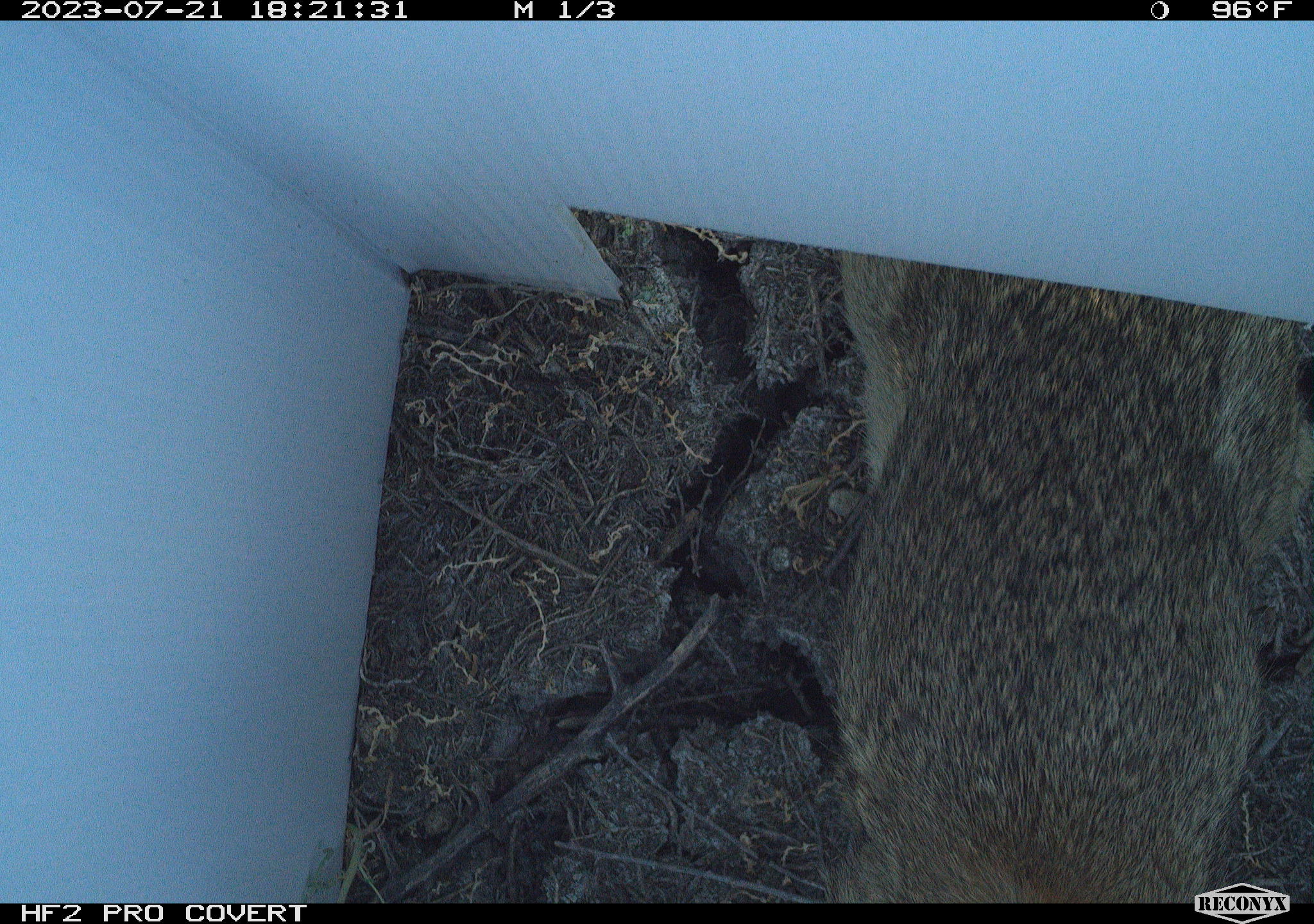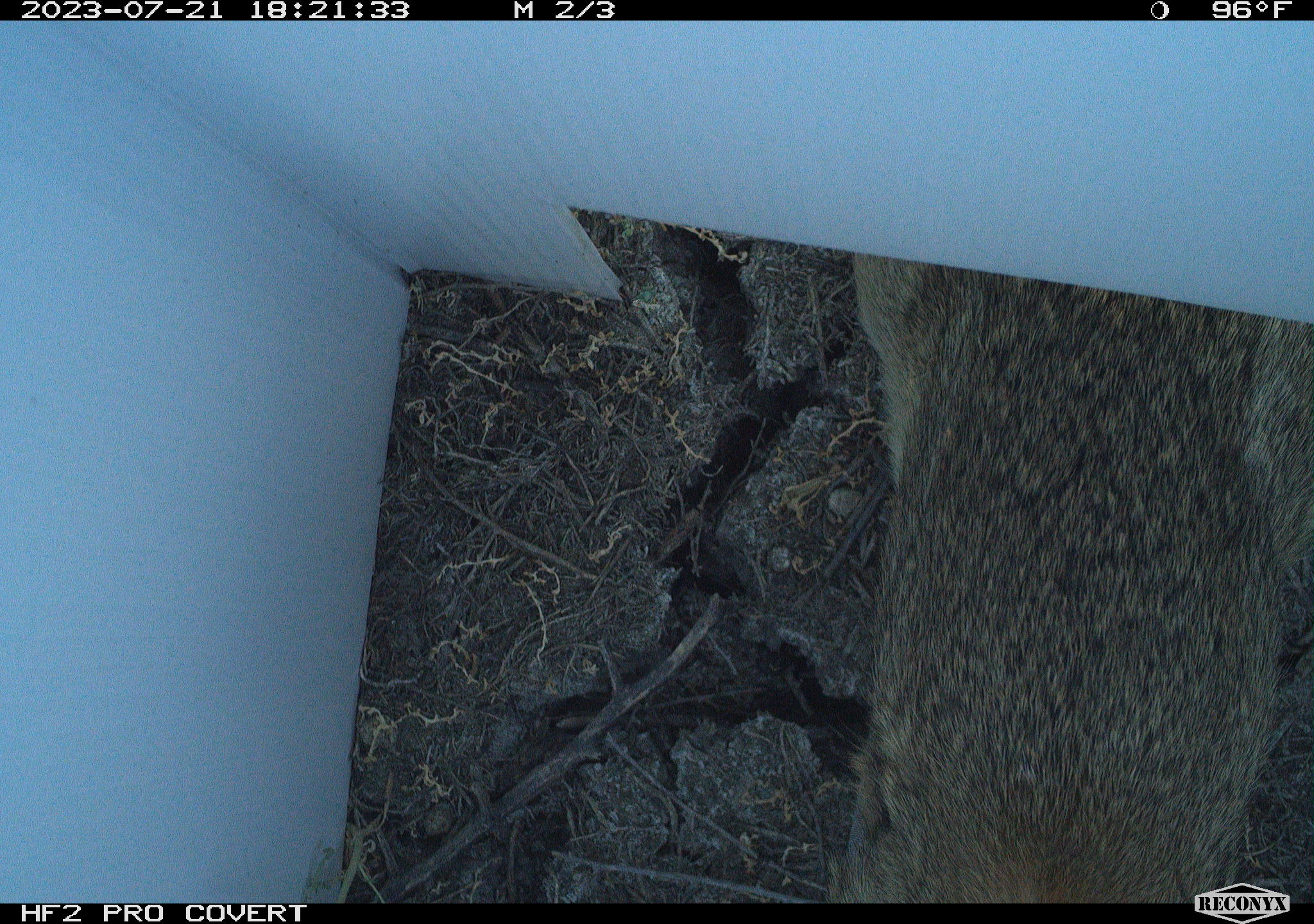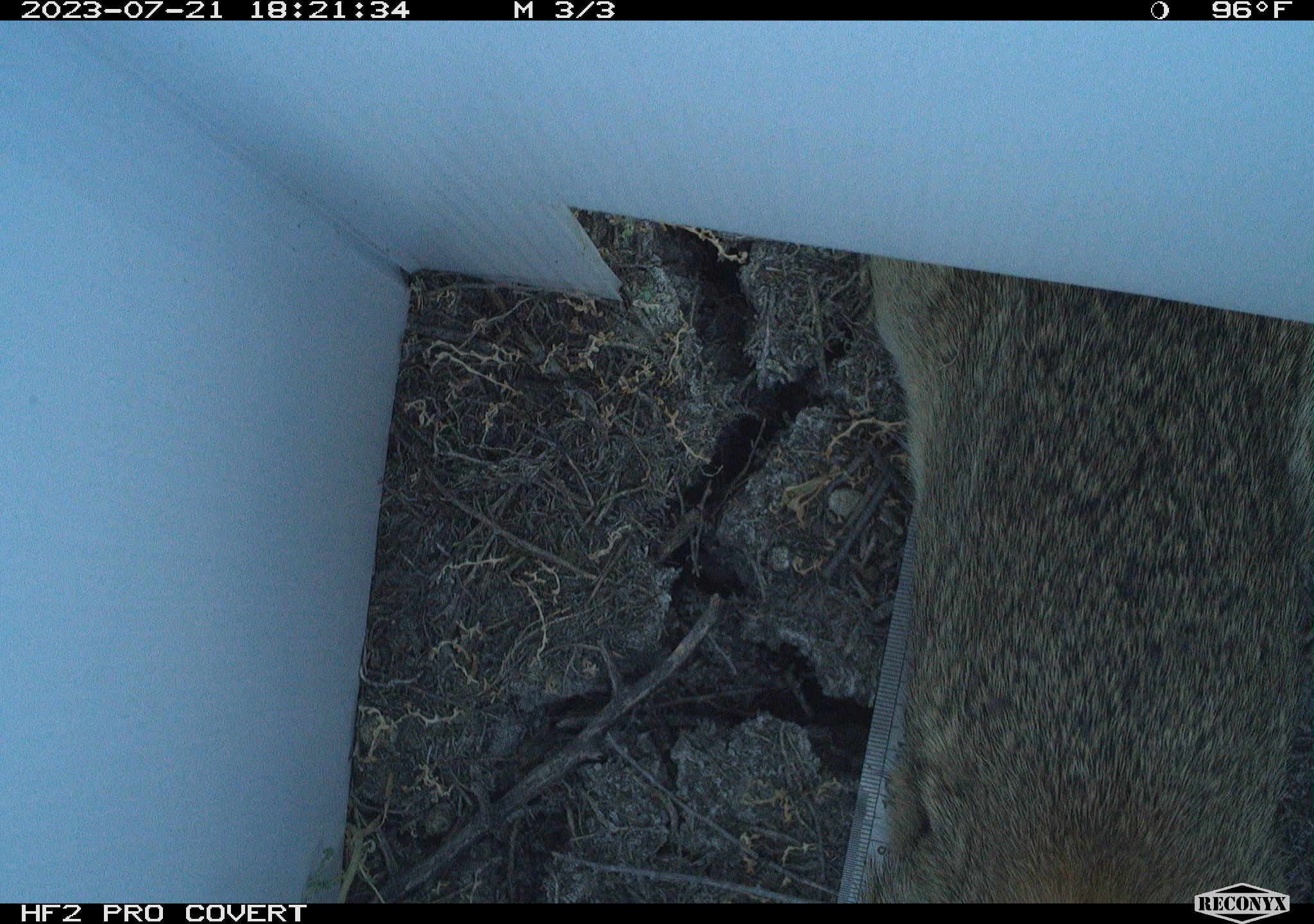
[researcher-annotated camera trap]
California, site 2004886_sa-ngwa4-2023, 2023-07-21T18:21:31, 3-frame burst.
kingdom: Animalia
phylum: Chordata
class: Mammalia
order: Lagomorpha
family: Leporidae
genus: Sylvilagus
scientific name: Sylvilagus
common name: cottontail rabbits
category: sylvilagus species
Sylvilagus species (cottontail rabbits) (Sylvilagus).